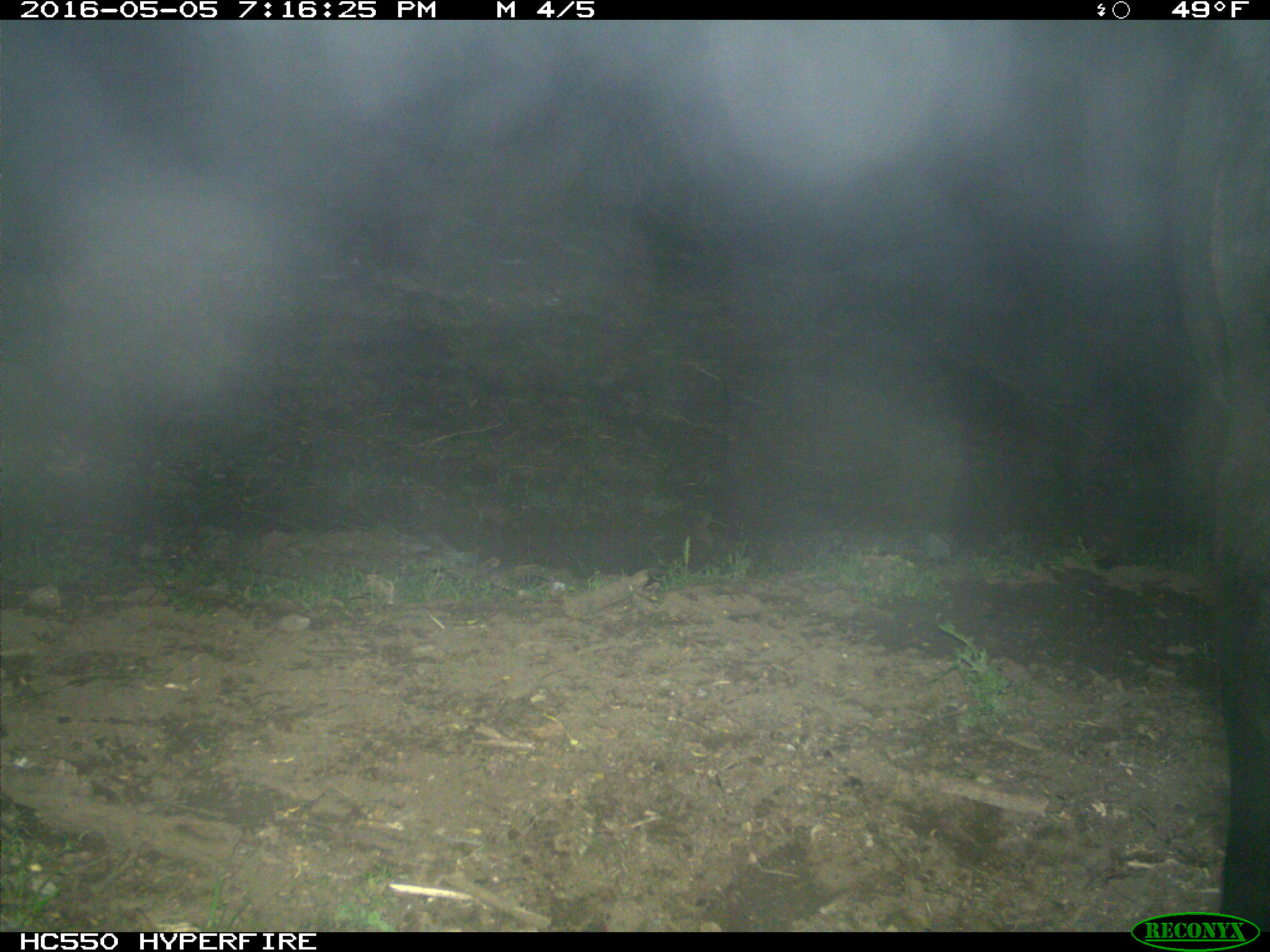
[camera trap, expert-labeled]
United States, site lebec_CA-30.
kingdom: Animalia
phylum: Chordata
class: Mammalia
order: Artiodactyla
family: Bovidae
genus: Bos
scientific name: Bos taurus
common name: domestic cow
Bos taurus (domestic cow).